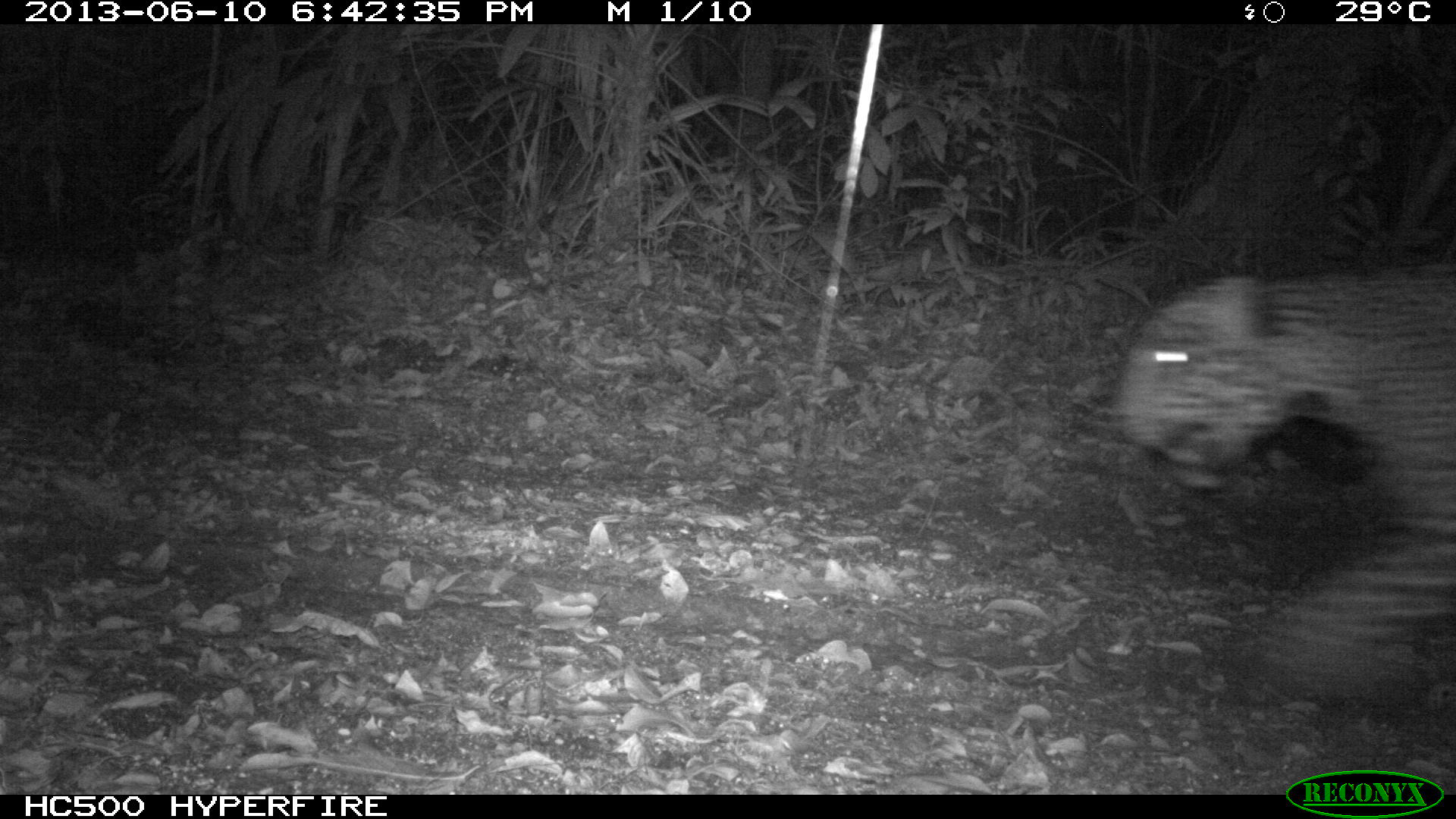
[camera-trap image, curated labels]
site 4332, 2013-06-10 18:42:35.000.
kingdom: Animalia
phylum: Chordata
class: Mammalia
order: Carnivora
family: Felidae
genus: Panthera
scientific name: Panthera onca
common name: jaguar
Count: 1.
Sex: male.